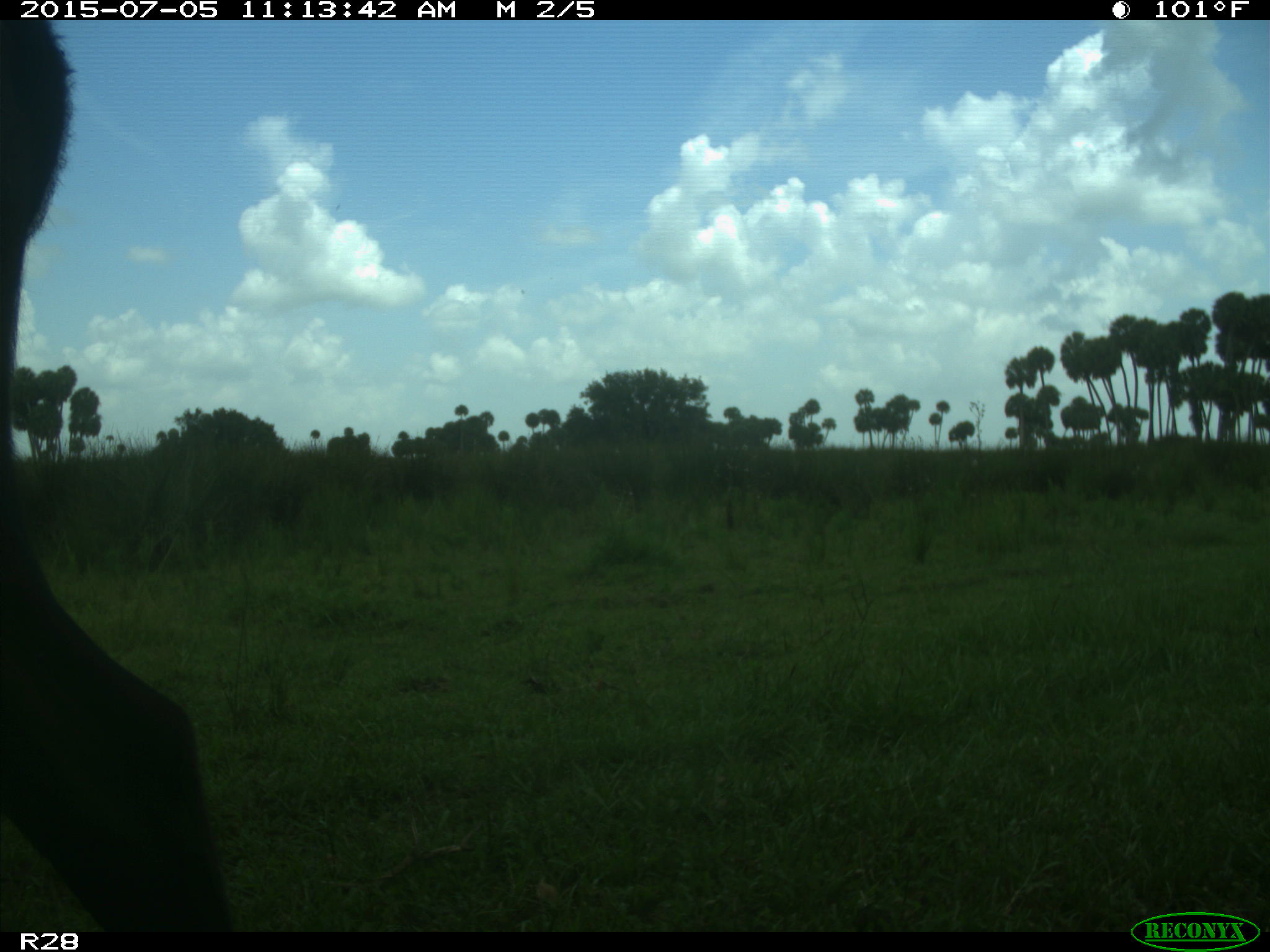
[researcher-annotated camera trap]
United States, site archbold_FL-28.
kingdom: Animalia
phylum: Chordata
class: Mammalia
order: Artiodactyla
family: Bovidae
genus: Bos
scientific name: Bos taurus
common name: domestic cow